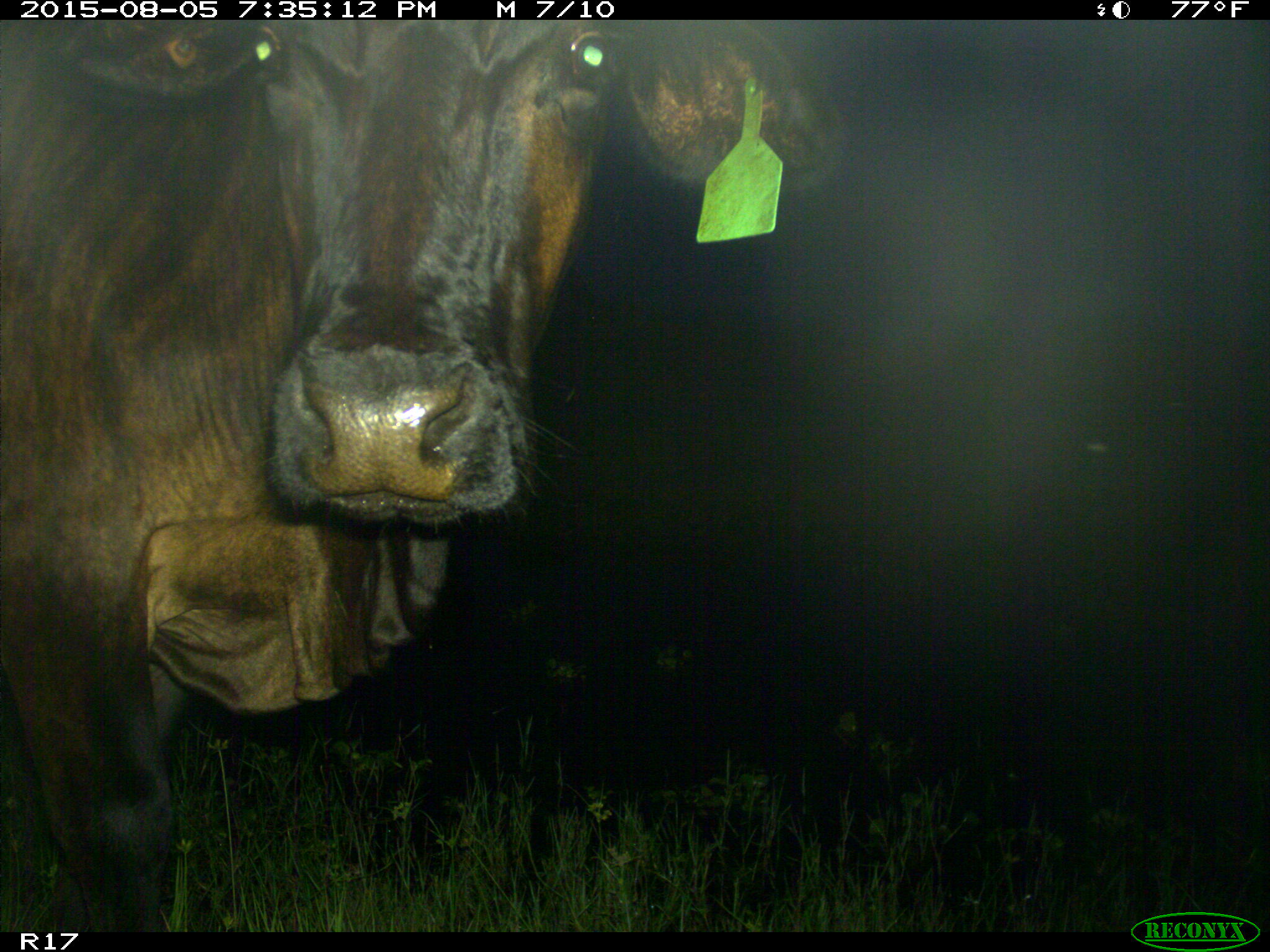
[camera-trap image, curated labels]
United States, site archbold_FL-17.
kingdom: Animalia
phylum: Chordata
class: Mammalia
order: Artiodactyla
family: Bovidae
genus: Bos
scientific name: Bos taurus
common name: domestic cow